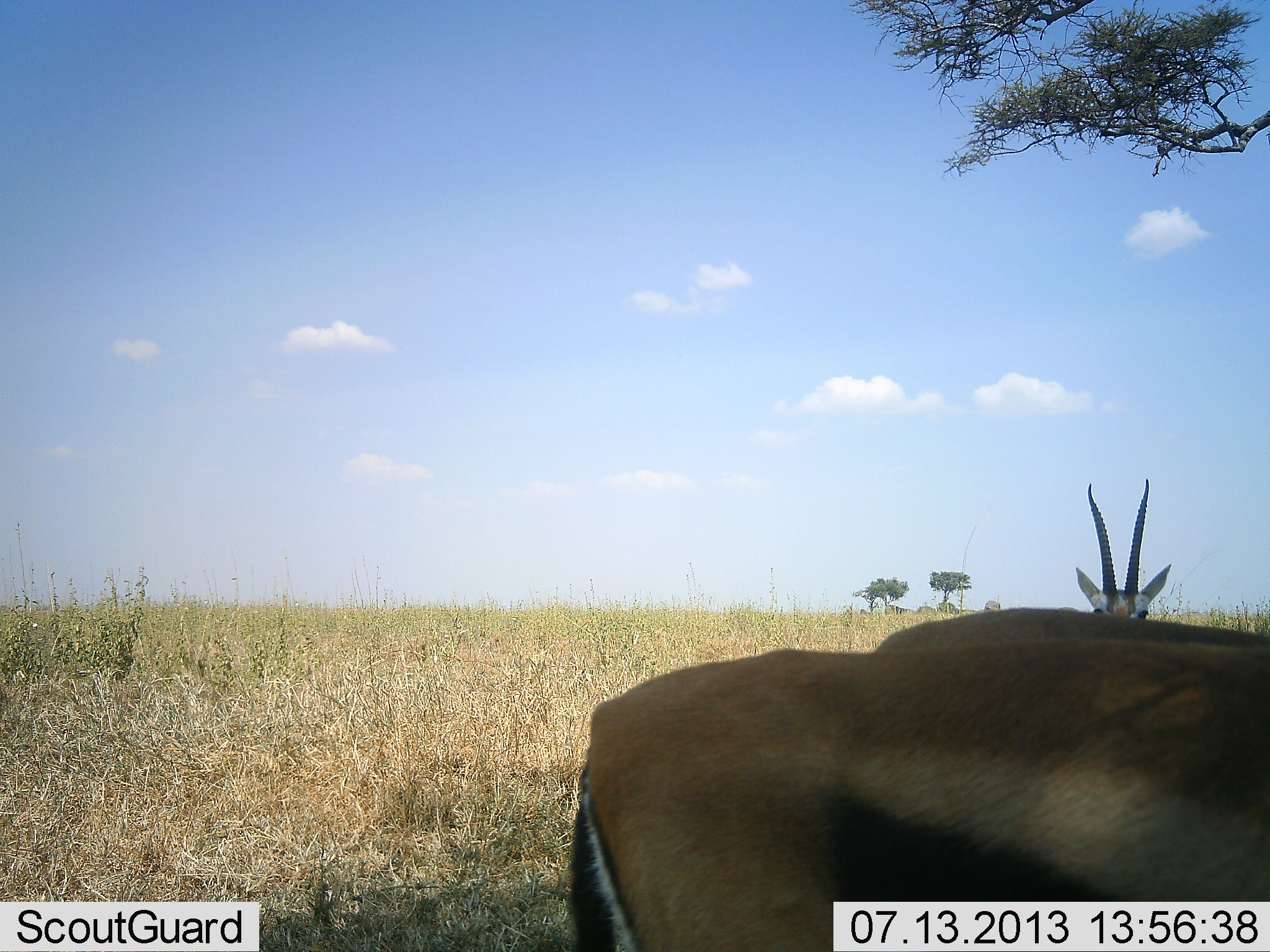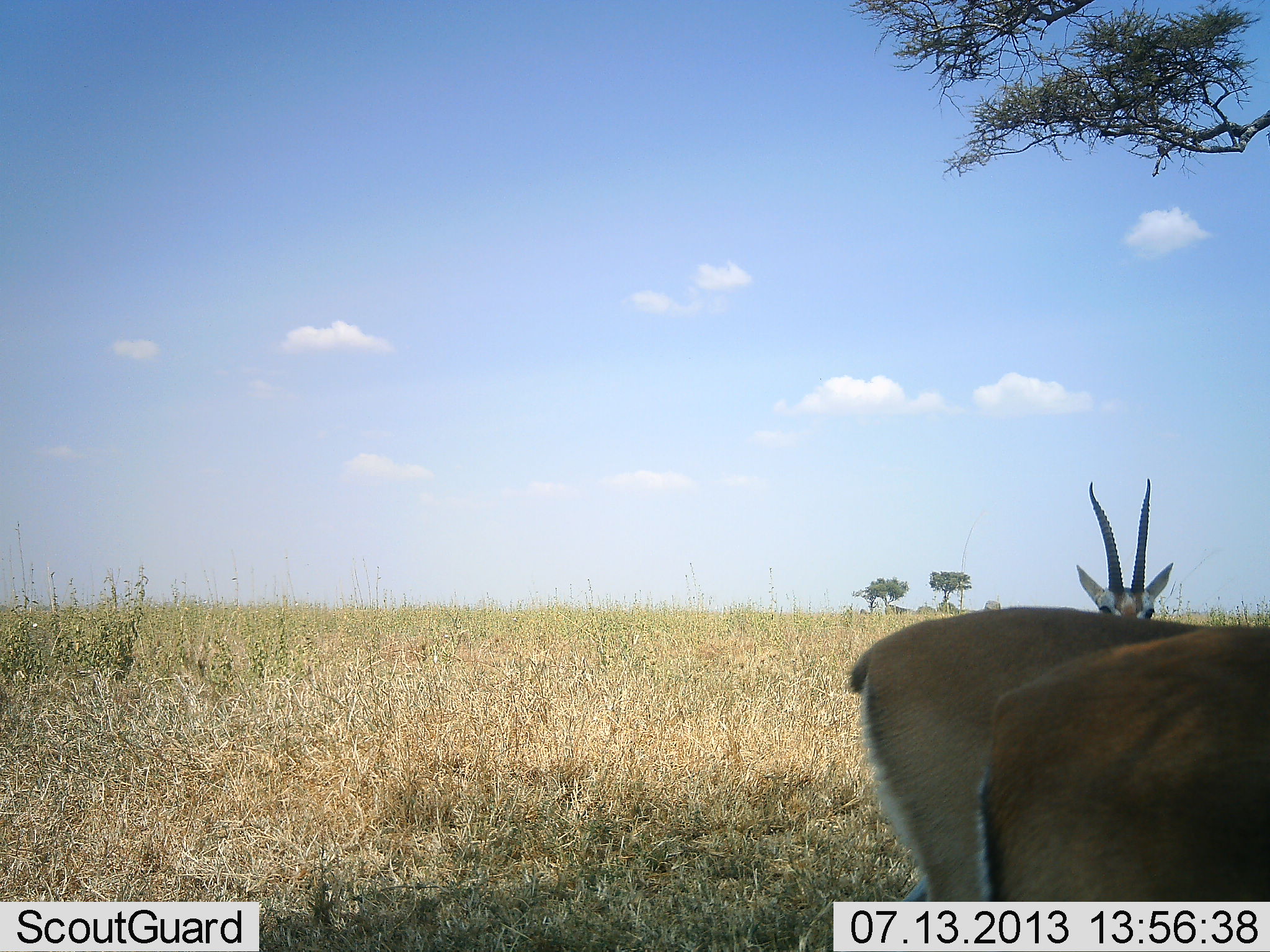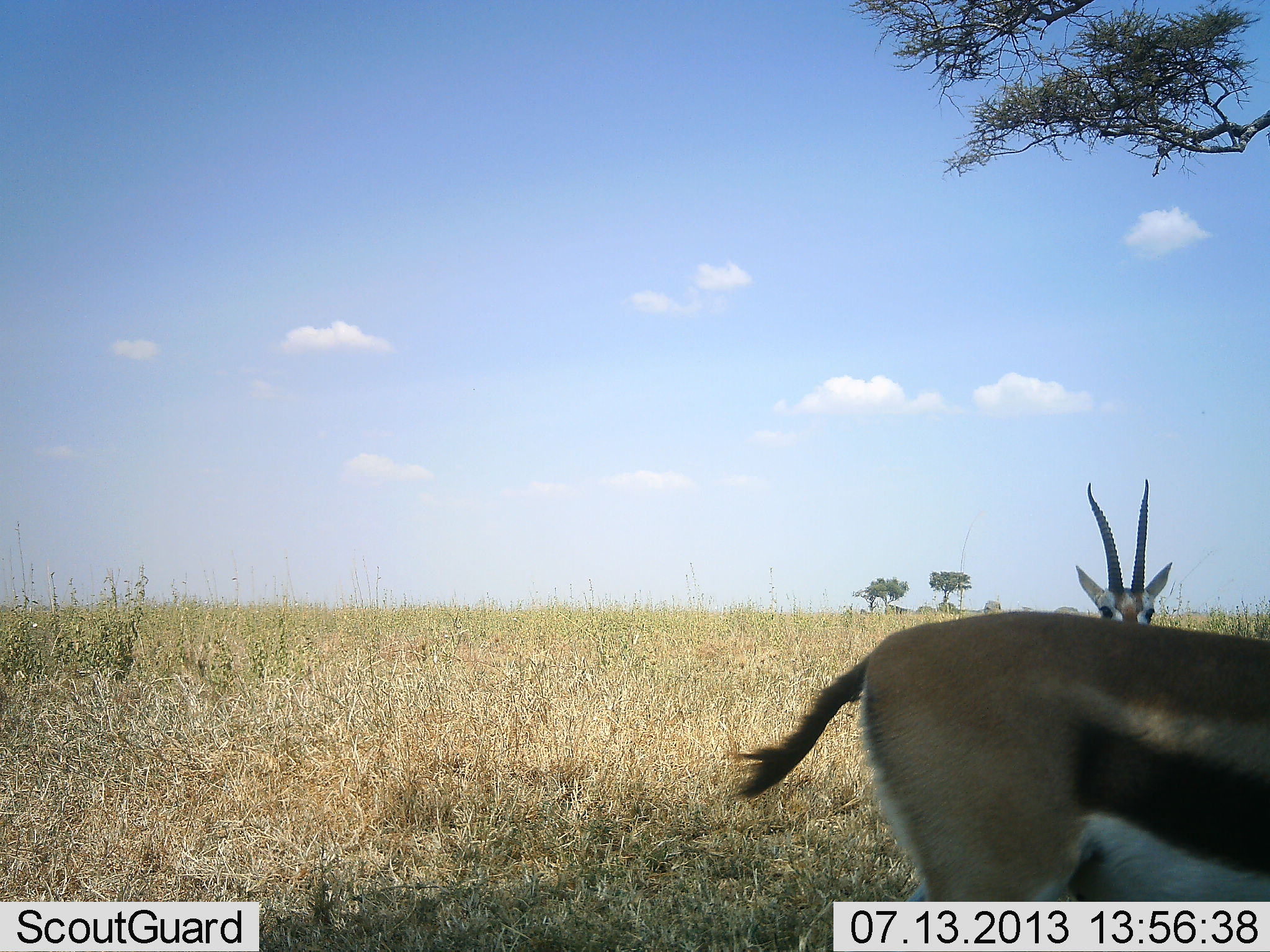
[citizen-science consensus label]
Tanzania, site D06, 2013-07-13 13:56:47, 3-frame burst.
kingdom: Animalia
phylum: Chordata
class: Mammalia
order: Artiodactyla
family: Bovidae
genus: Eudorcas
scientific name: Eudorcas thomsonii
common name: thomson's gazelle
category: gazellethomsons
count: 3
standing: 88%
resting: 0%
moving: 46%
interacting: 0%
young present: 0%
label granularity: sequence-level